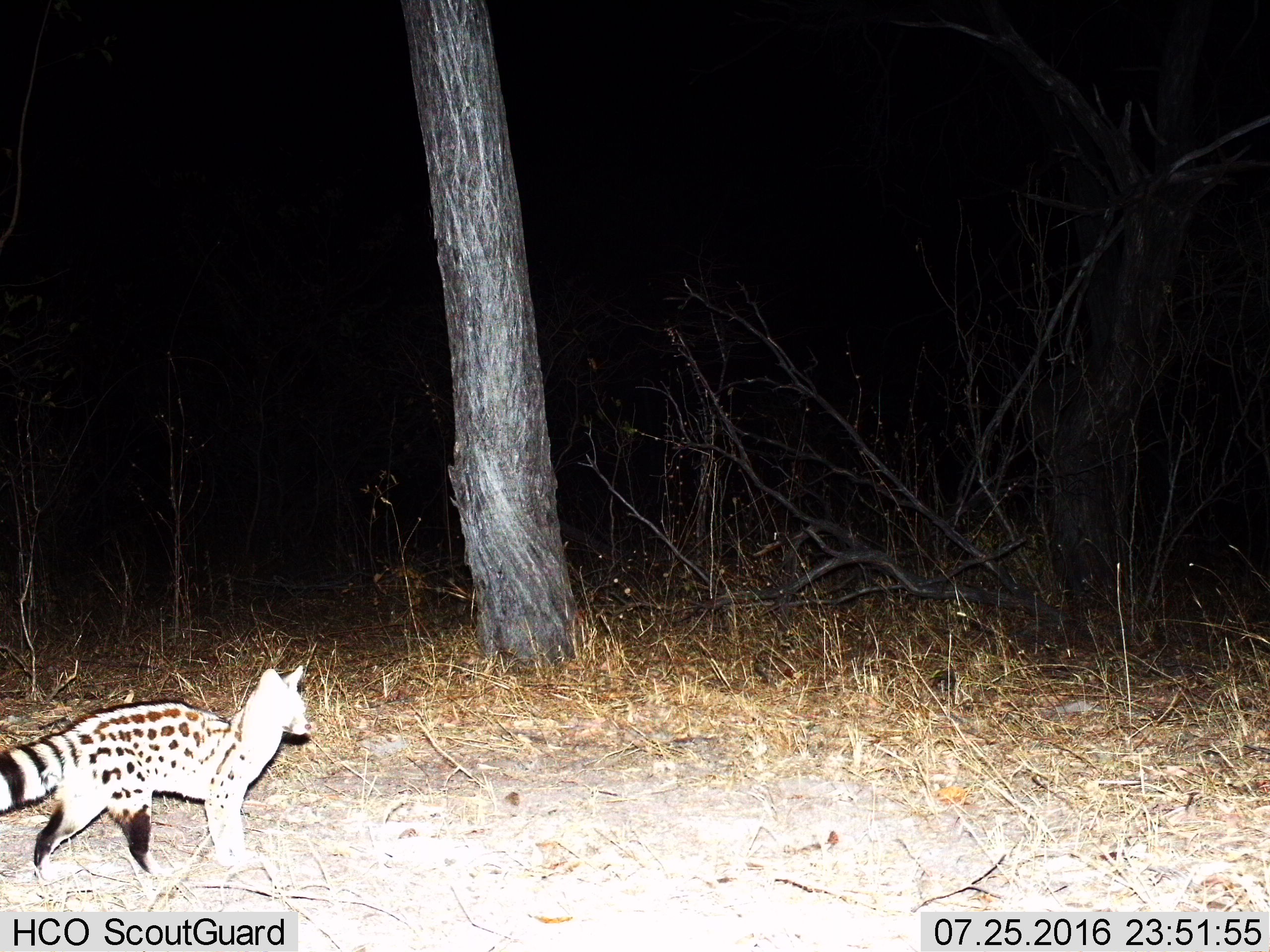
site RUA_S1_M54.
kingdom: Animalia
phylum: Chordata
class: Mammalia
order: Carnivora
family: Viverridae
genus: Genetta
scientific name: Genetta genetta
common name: small-spotted genet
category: genetcommonsmallspotted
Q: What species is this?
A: Genetcommonsmallspotted (small-spotted genet) (Genetta genetta).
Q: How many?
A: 1.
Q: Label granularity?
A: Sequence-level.